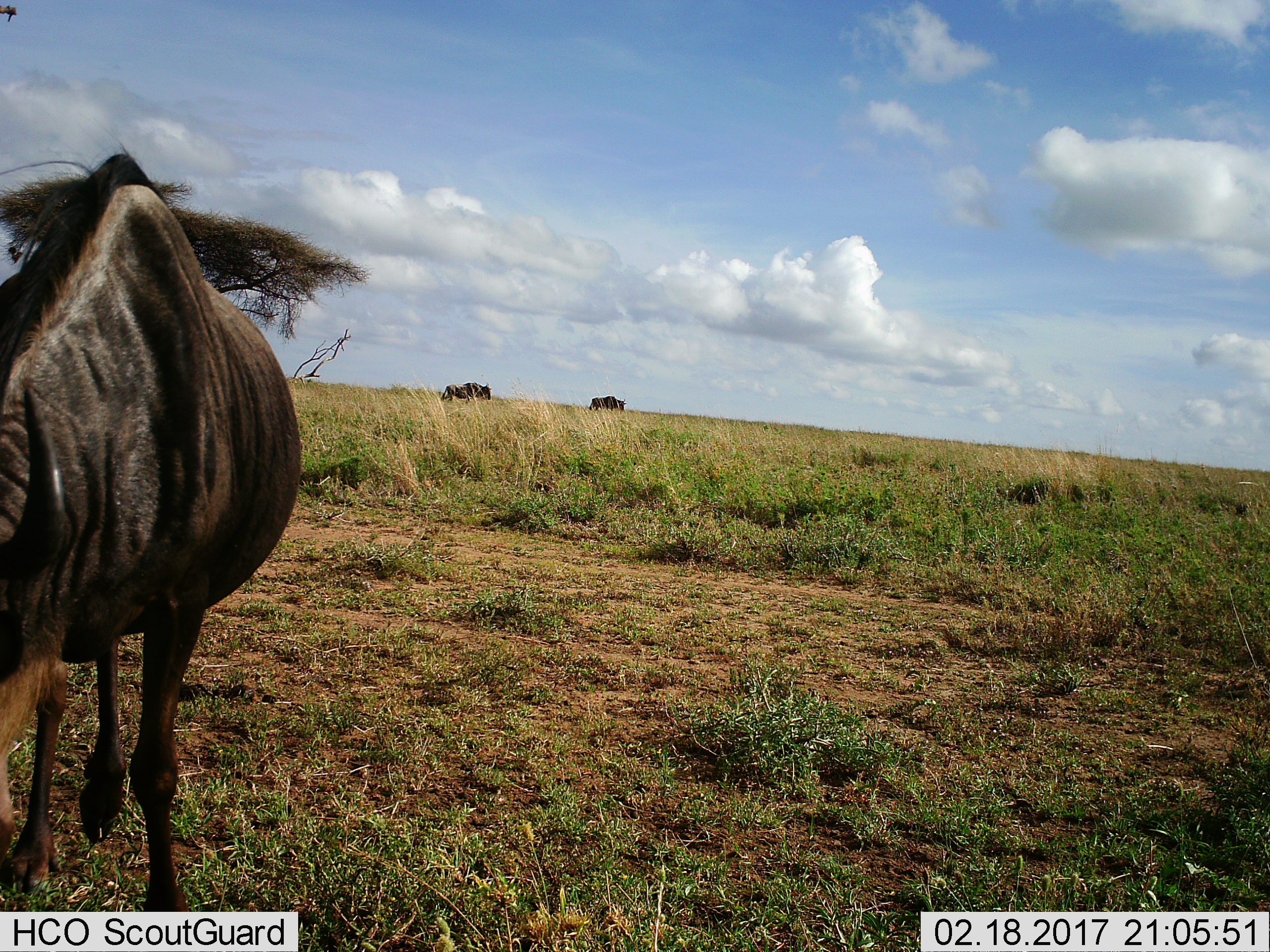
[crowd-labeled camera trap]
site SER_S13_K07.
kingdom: Animalia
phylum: Chordata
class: Mammalia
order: Artiodactyla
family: Bovidae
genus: Connochaetes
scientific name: Connochaetes taurinus taurinus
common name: blue wildebeest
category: wildebeestblue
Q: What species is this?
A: Wildebeestblue (blue wildebeest) (Connochaetes taurinus taurinus).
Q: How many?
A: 3.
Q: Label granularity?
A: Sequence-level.